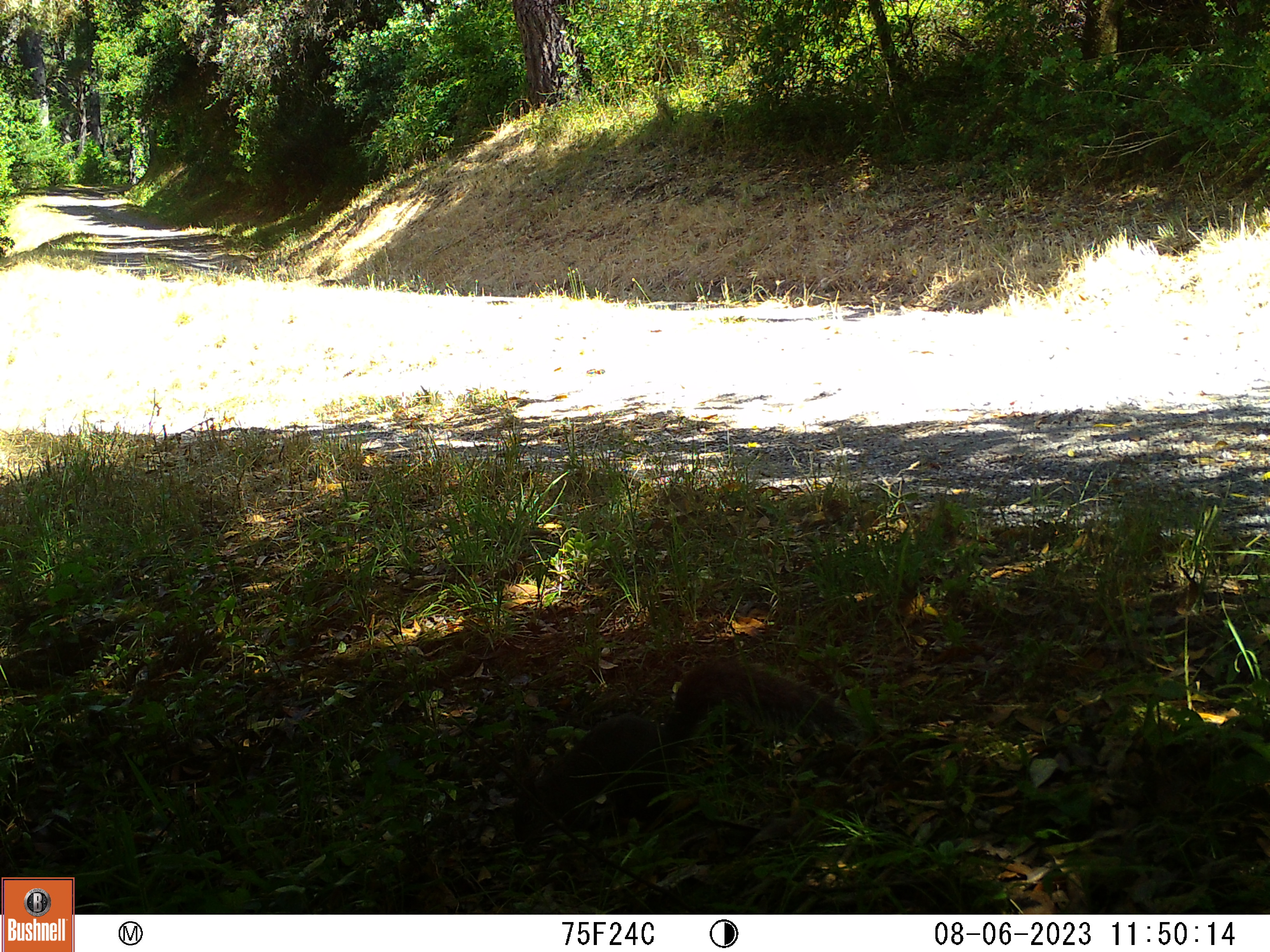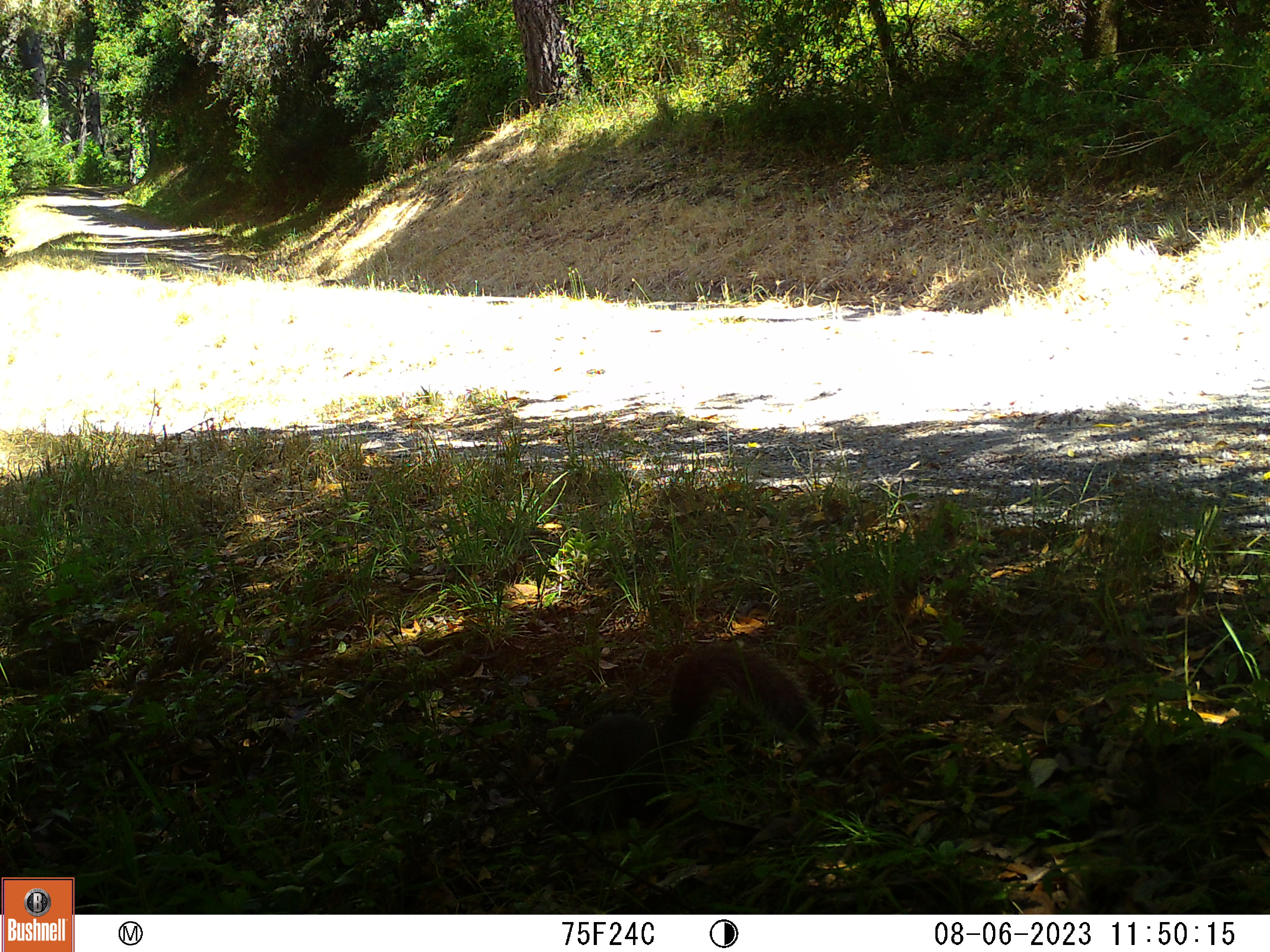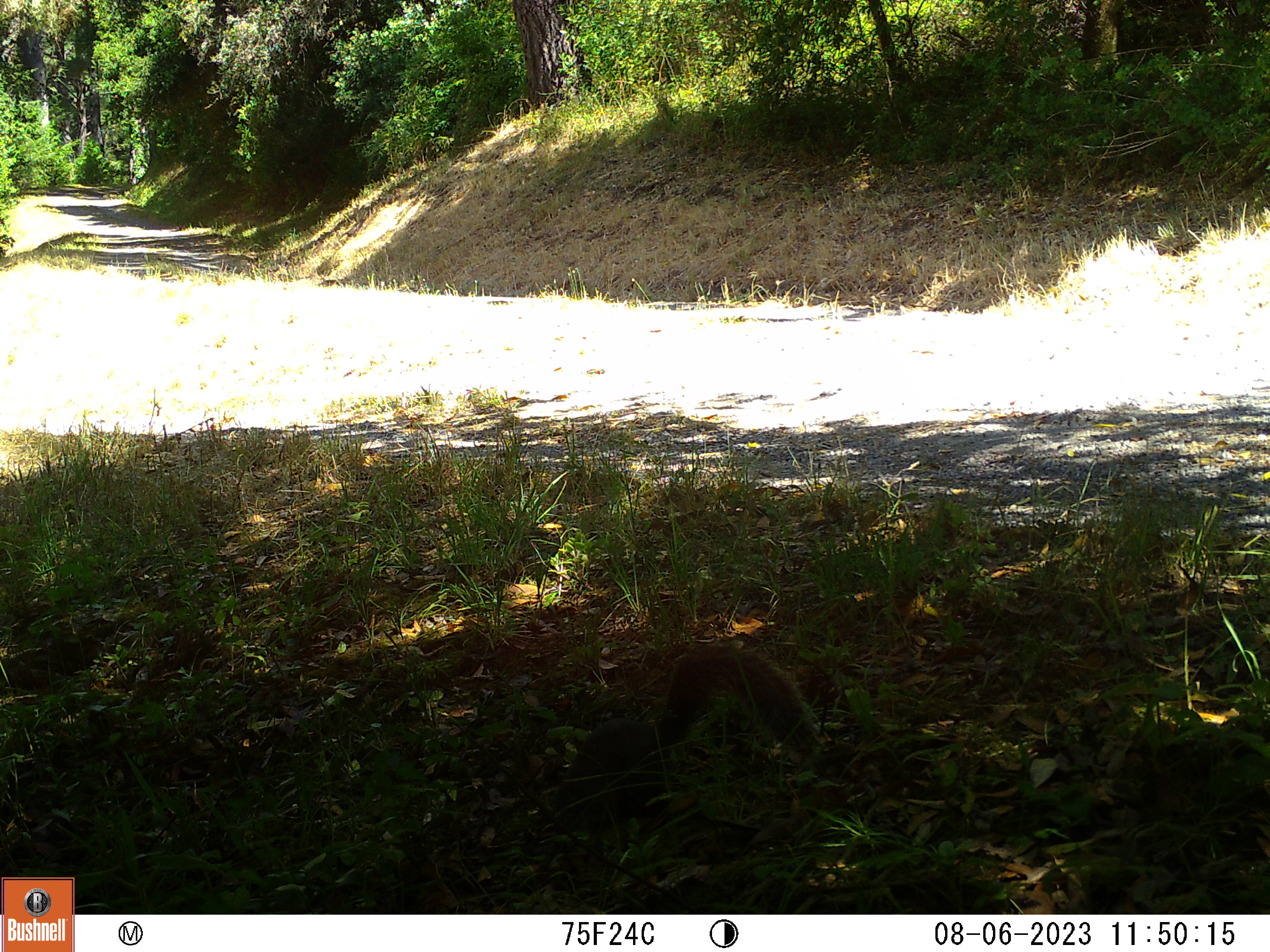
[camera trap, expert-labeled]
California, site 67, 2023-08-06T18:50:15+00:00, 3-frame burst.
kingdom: Animalia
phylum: Chordata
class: Mammalia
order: Rodentia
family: Sciuridae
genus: Sciurus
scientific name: Sciurus griseus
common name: western gray squirrel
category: western grey squirrel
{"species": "western grey squirrel (western gray squirrel) (Sciurus griseus)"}